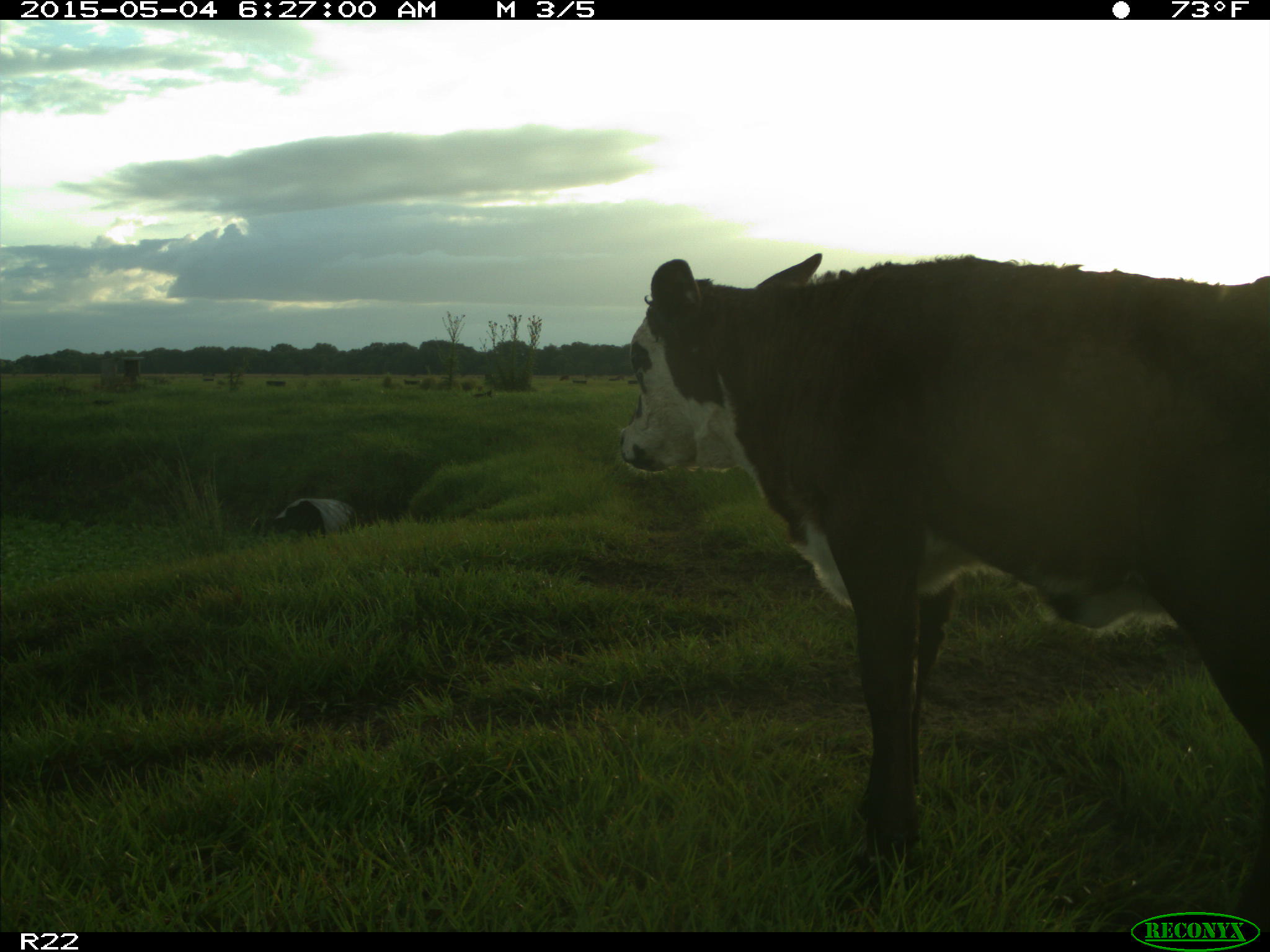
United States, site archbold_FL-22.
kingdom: Animalia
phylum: Chordata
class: Mammalia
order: Artiodactyla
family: Bovidae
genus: Bos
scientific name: Bos taurus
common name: domestic cow